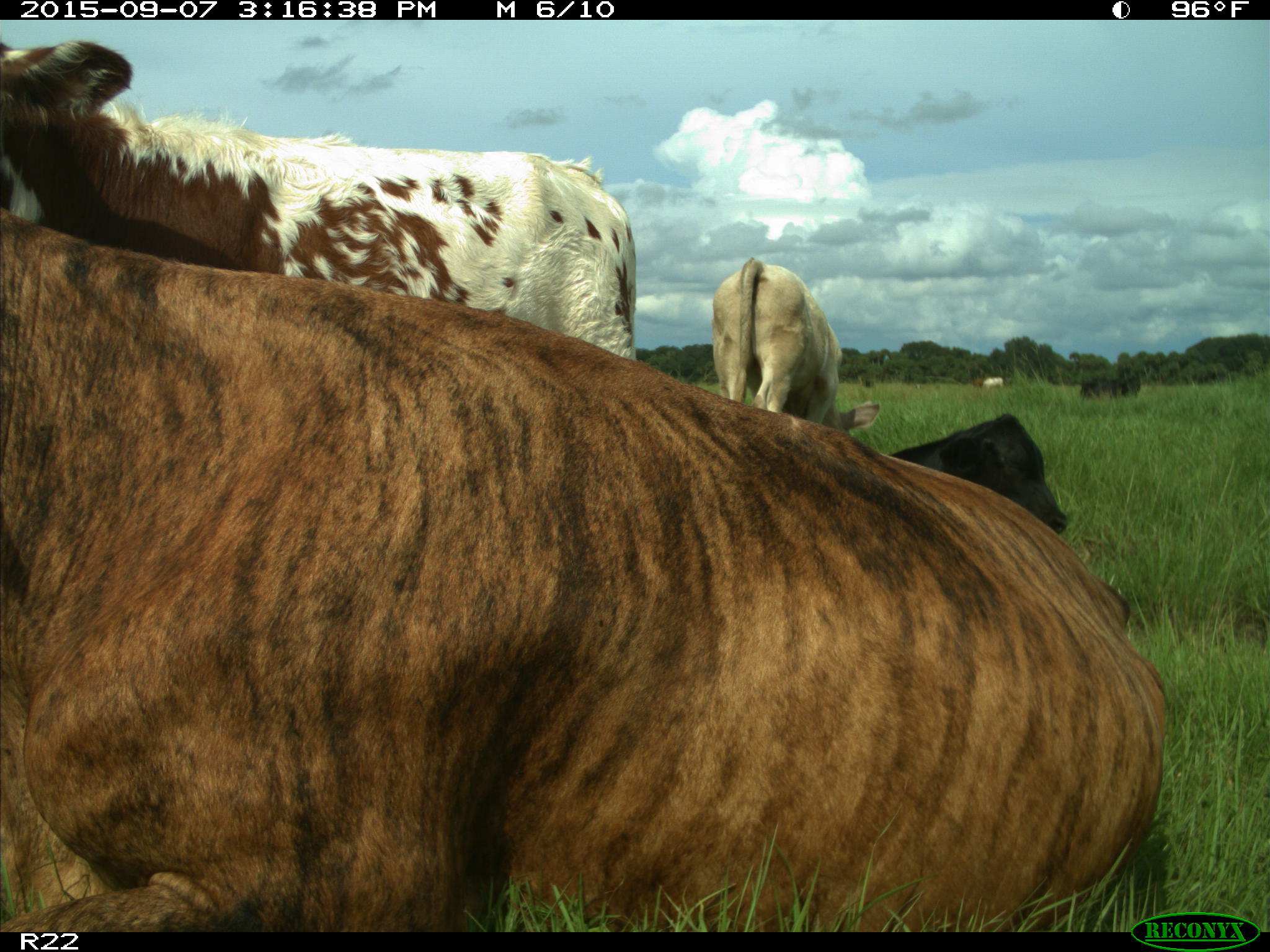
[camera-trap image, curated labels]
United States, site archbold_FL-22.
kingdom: Animalia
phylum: Chordata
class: Mammalia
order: Artiodactyla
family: Bovidae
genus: Bos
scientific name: Bos taurus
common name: domestic cow